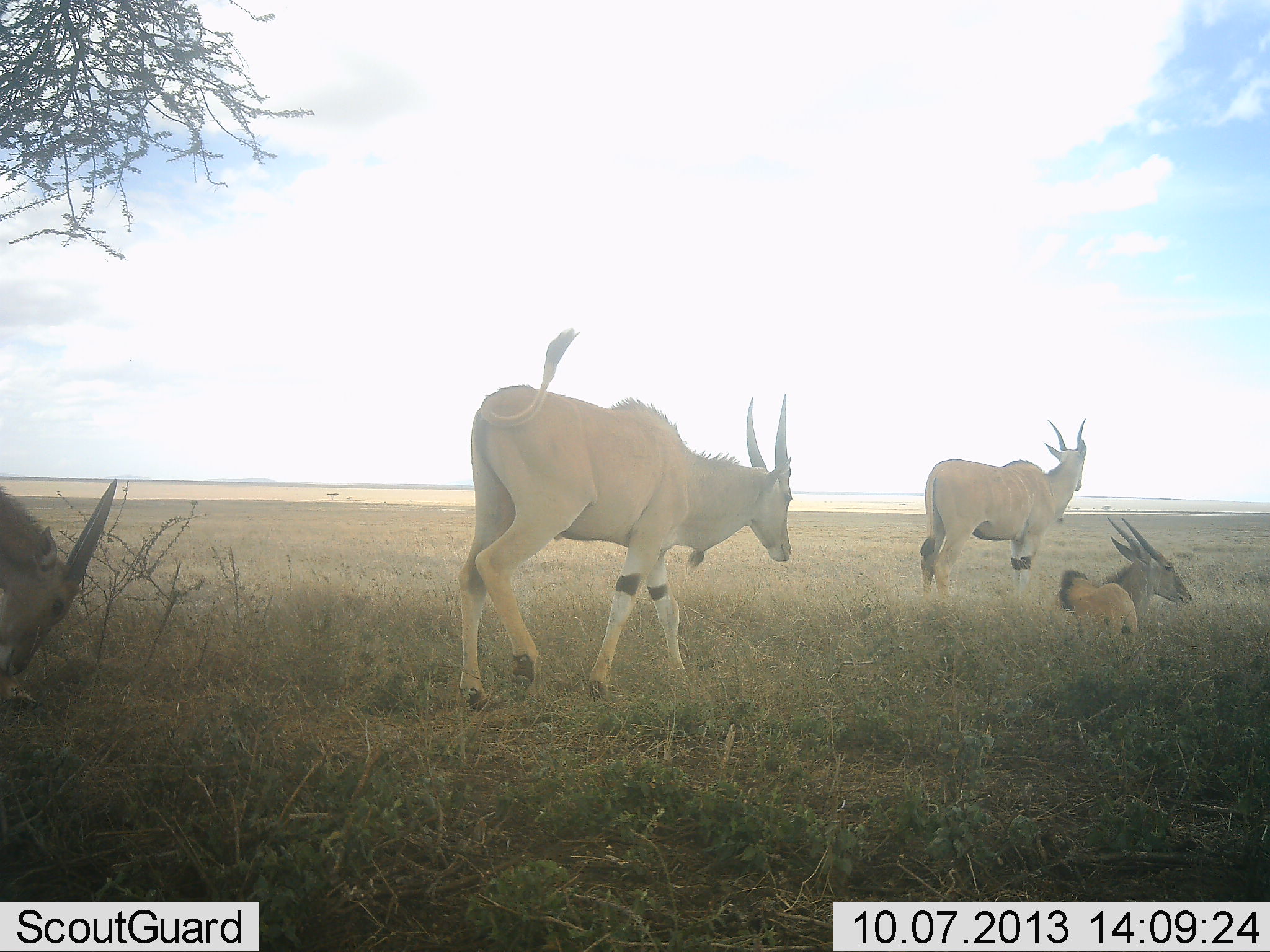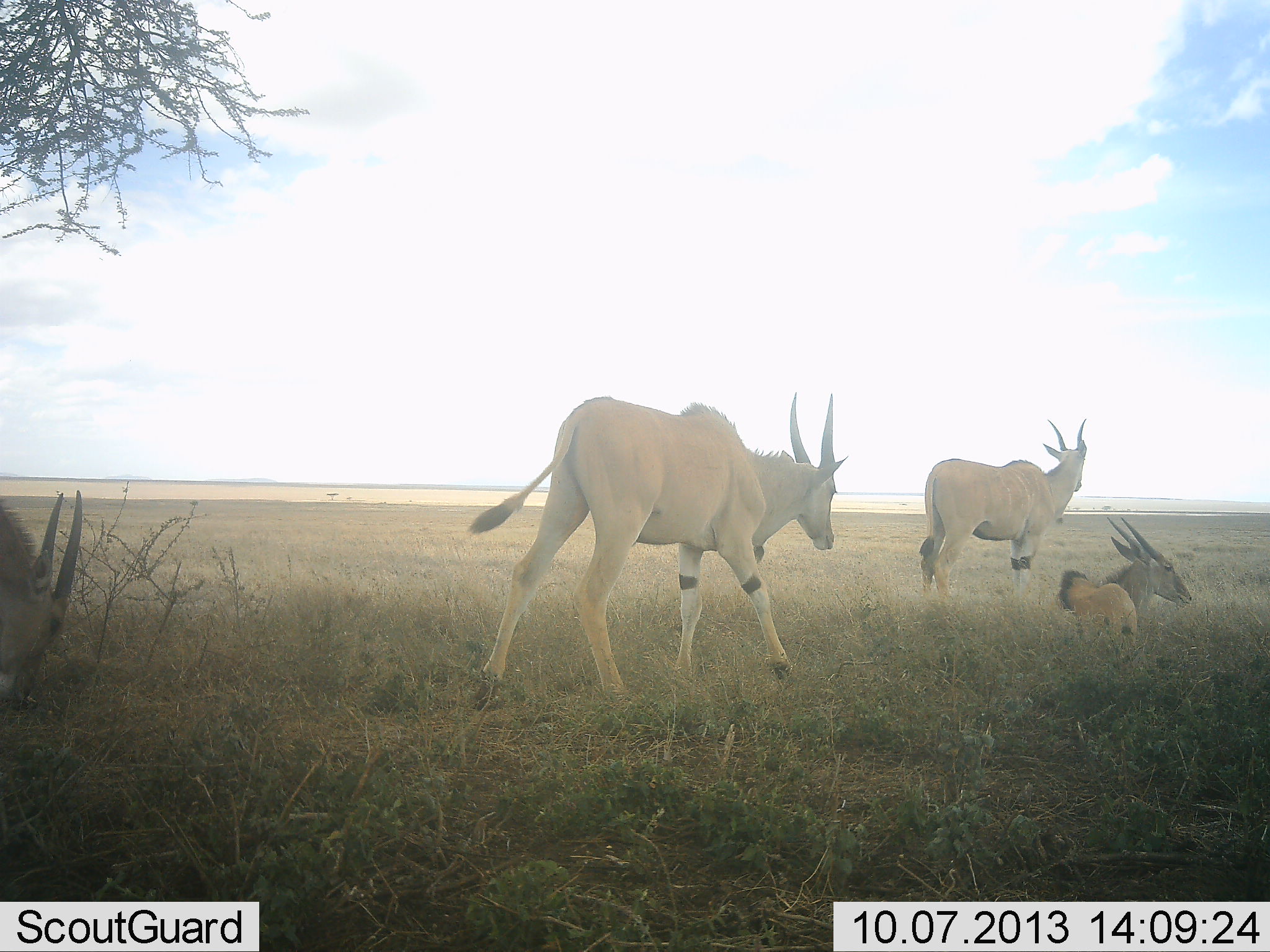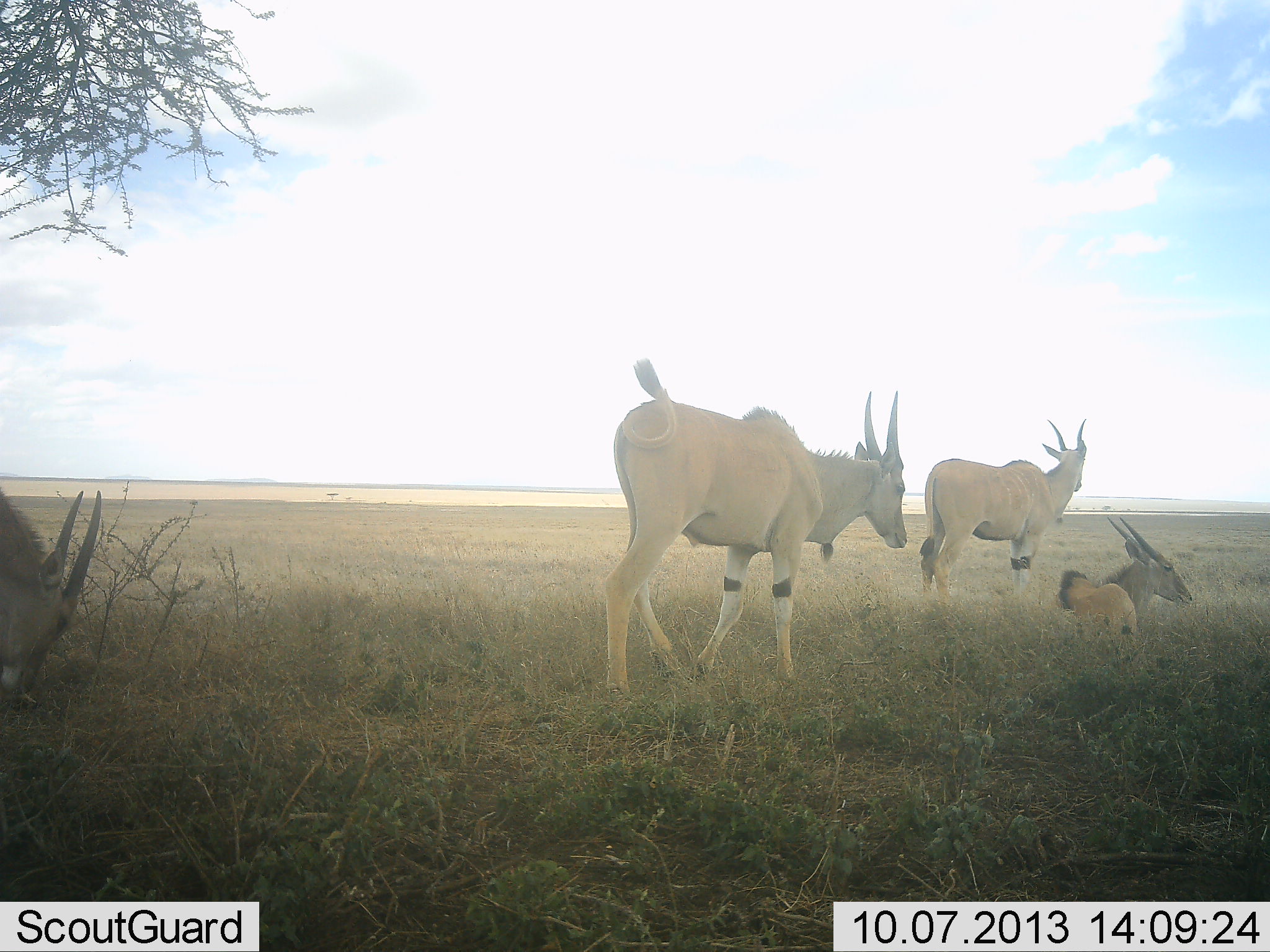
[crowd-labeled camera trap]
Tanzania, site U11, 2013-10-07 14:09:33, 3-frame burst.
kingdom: Animalia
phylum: Chordata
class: Mammalia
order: Artiodactyla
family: Bovidae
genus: Tragelaphus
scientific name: Tragelaphus oryx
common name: eland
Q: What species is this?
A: Eland (Tragelaphus oryx).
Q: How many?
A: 4.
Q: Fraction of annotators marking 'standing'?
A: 89%.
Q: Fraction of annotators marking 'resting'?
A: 95%.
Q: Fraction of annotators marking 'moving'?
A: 84%.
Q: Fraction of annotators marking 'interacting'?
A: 0%.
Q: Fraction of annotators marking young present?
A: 0%.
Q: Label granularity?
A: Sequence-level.